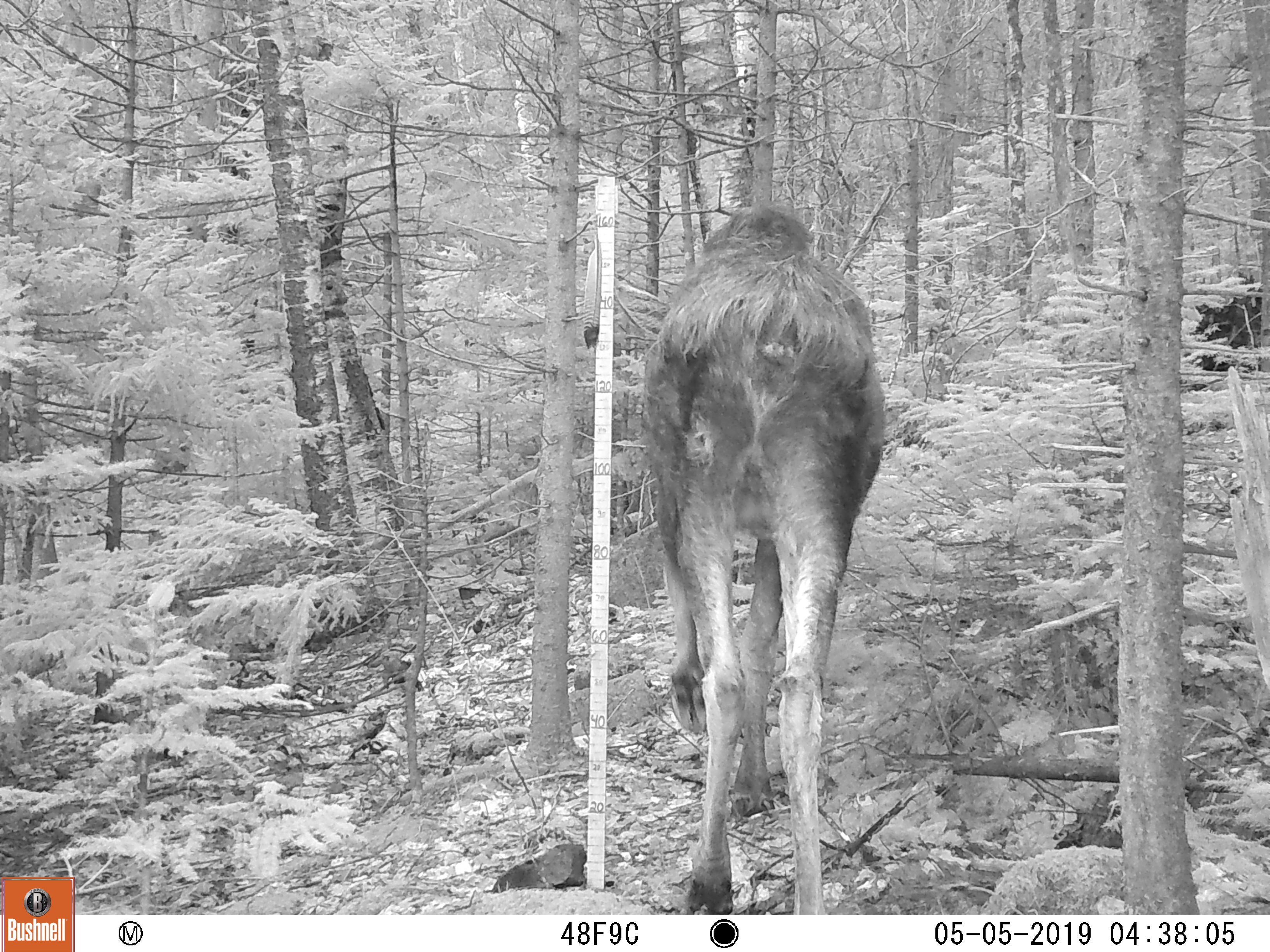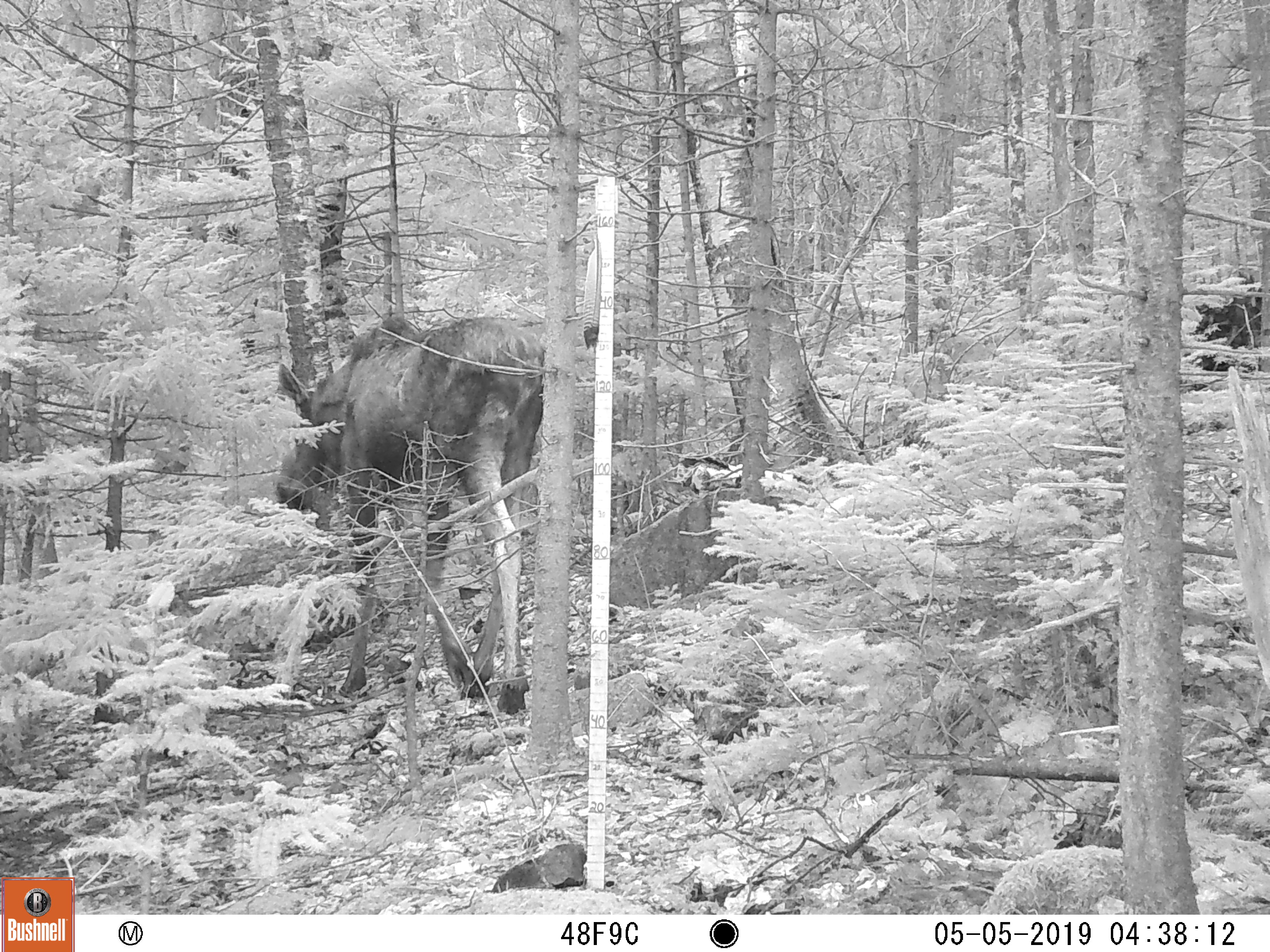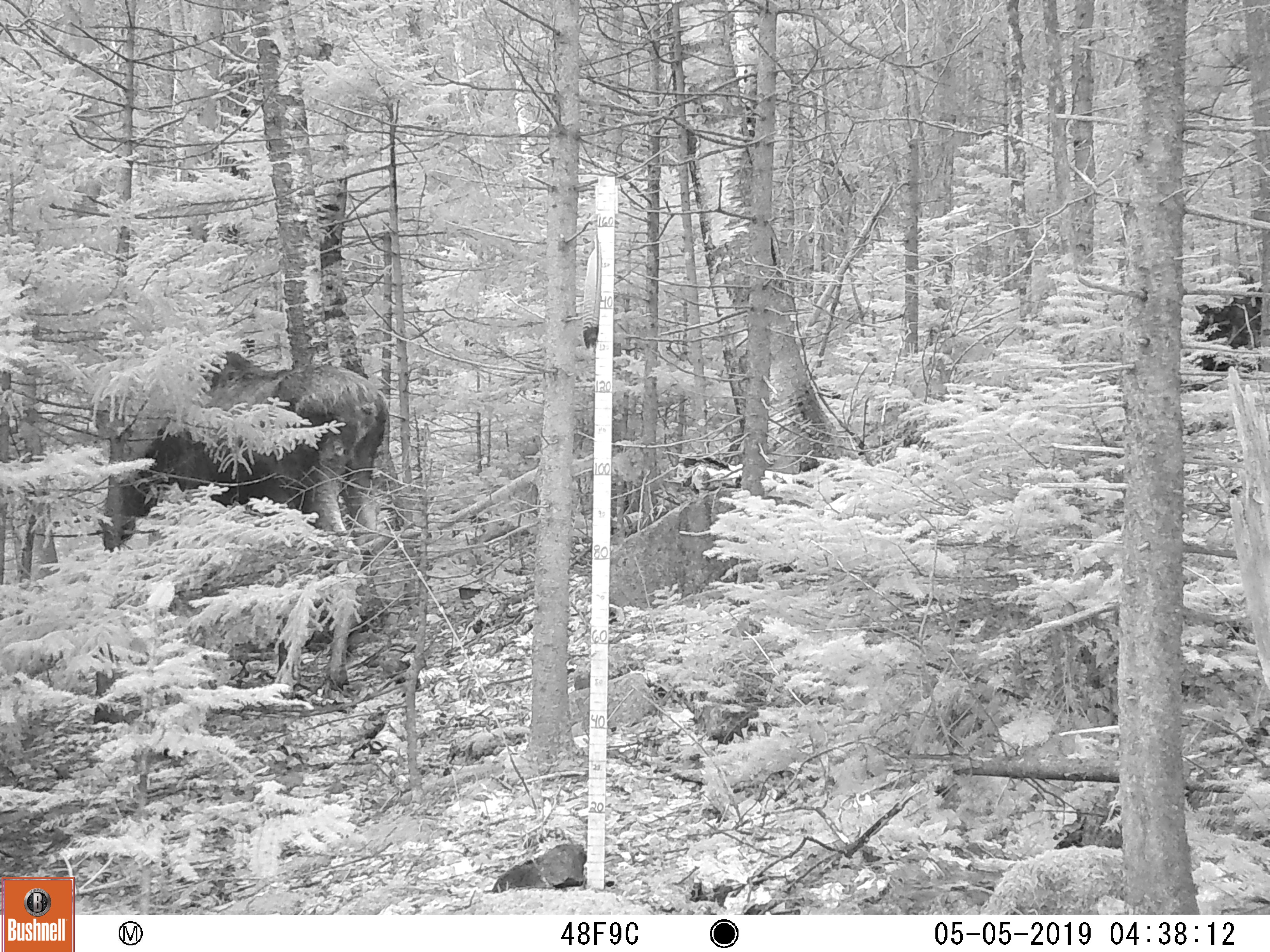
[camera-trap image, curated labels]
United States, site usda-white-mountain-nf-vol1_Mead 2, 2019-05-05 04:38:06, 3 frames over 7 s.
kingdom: Animalia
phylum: Chordata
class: Mammalia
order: Artiodactyla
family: Cervidae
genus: Alces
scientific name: Alces alces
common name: moose